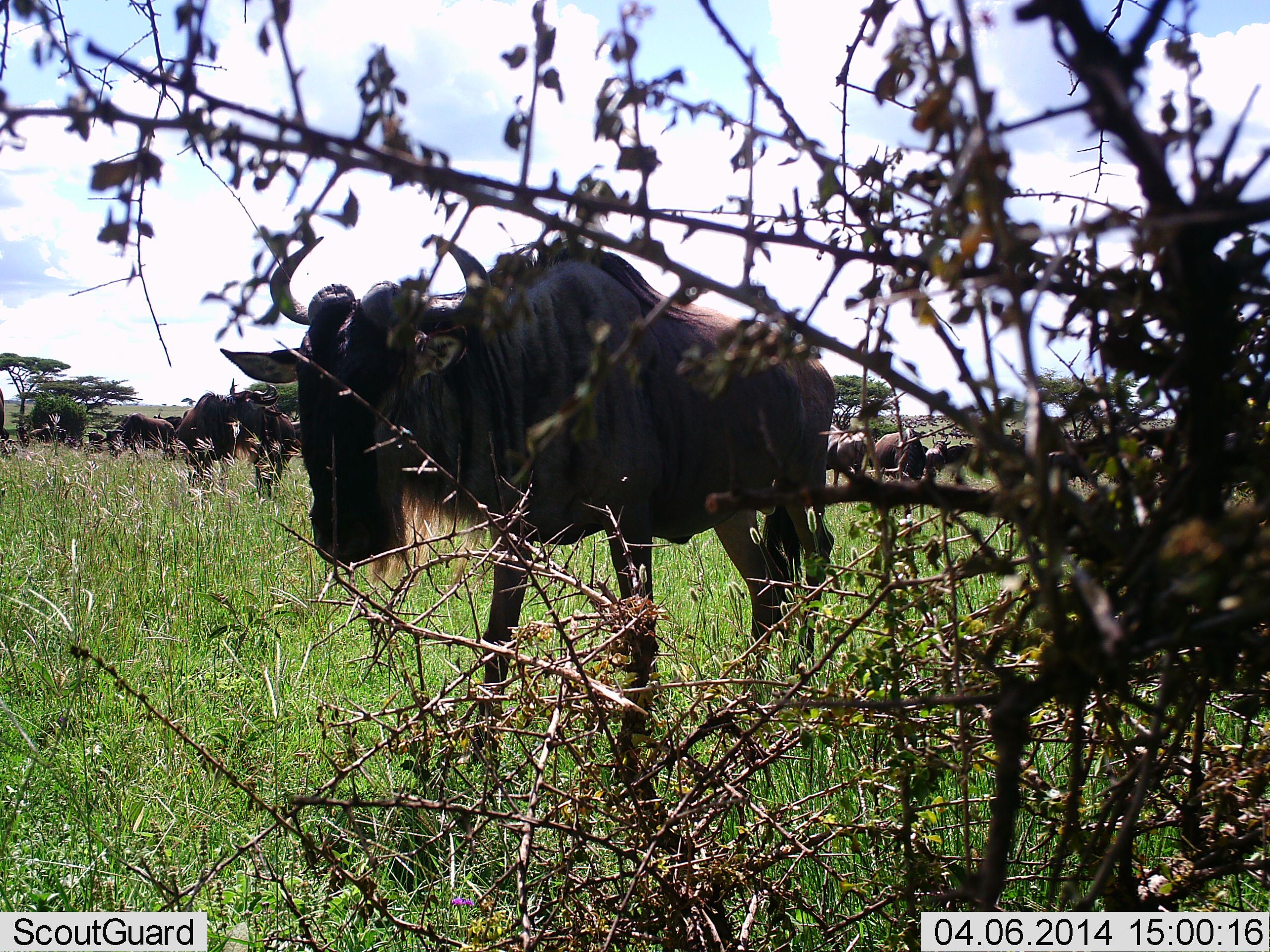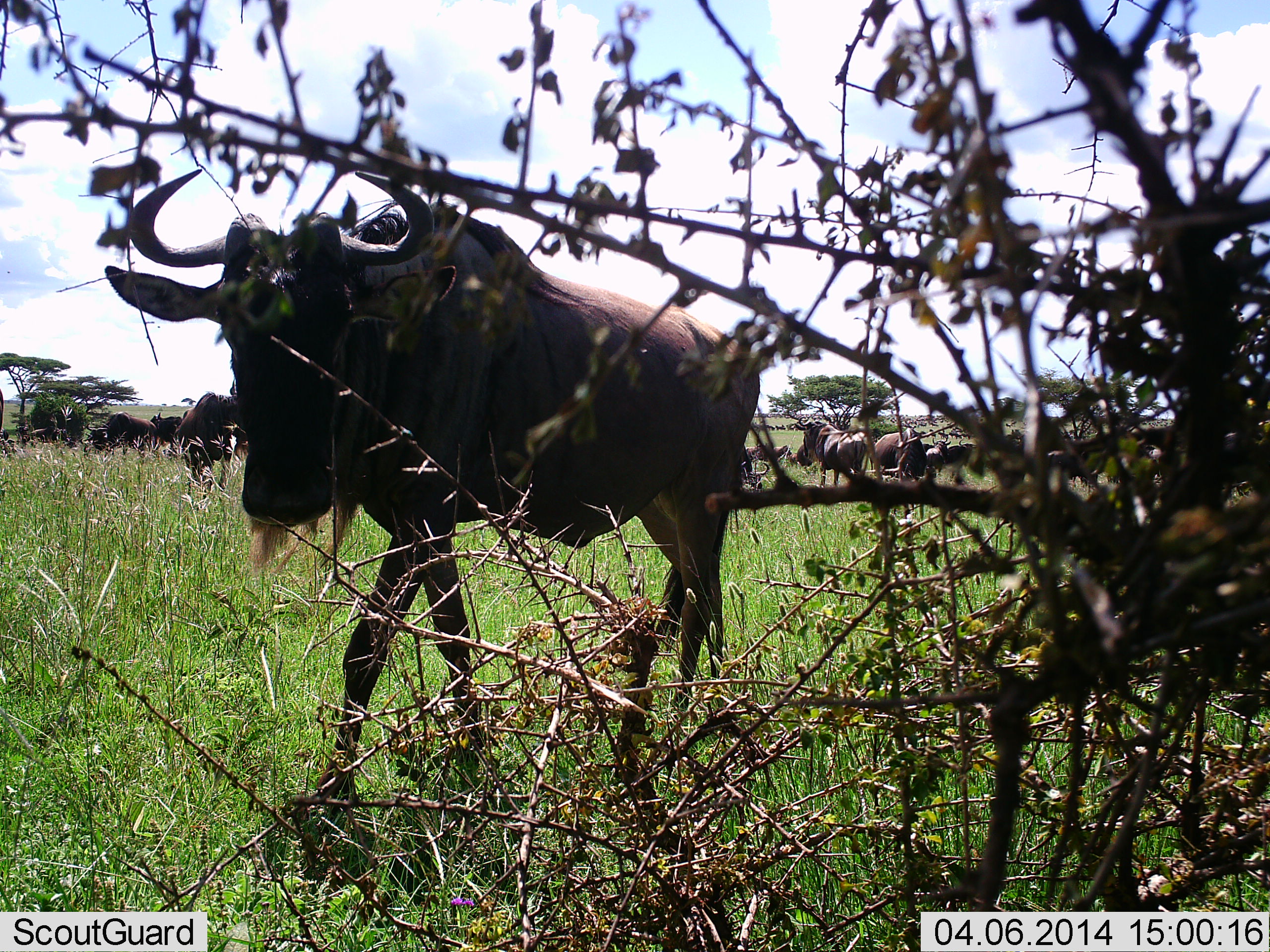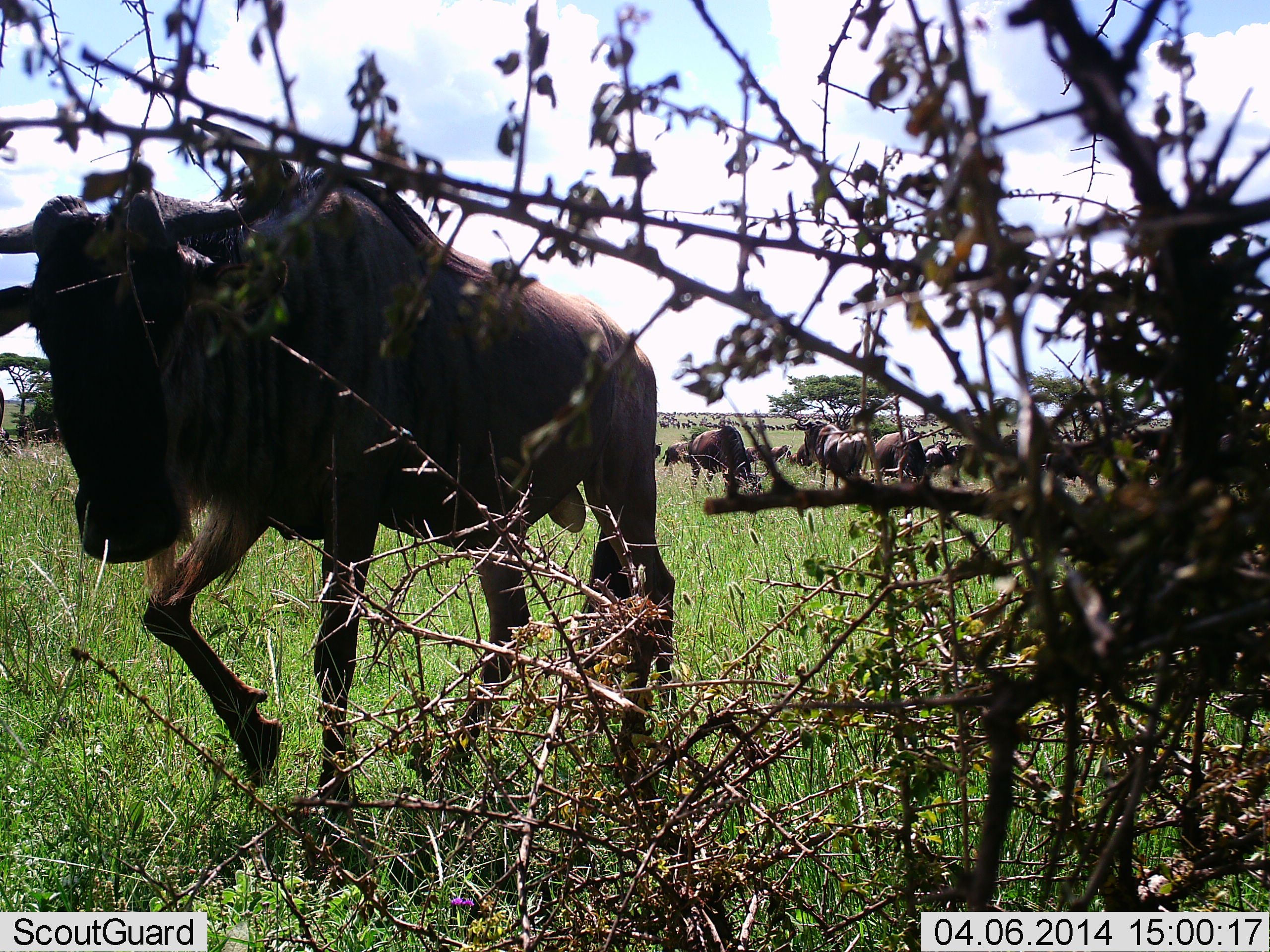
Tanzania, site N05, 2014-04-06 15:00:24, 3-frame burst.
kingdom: Animalia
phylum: Chordata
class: Mammalia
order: Artiodactyla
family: Bovidae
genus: Connochaetes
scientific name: Connochaetes taurinus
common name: blue wildebeest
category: wildebeest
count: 11-50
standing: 80%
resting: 10%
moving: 70%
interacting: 0%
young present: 0%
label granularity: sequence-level